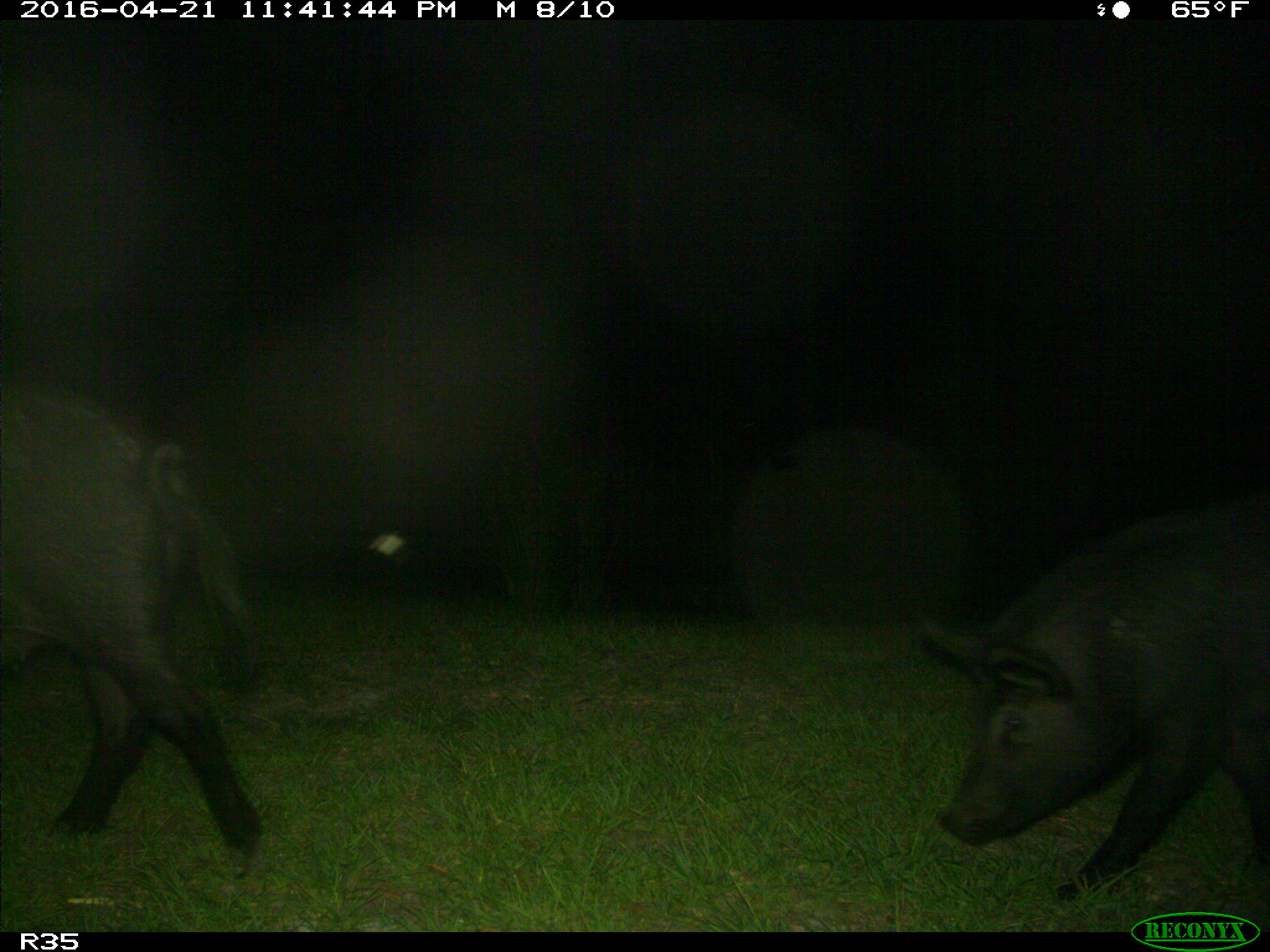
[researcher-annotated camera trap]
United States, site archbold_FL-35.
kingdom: Animalia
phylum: Chordata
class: Mammalia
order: Artiodactyla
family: Suidae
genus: Sus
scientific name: Sus scrofa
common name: wild boar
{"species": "Sus scrofa (wild boar)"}